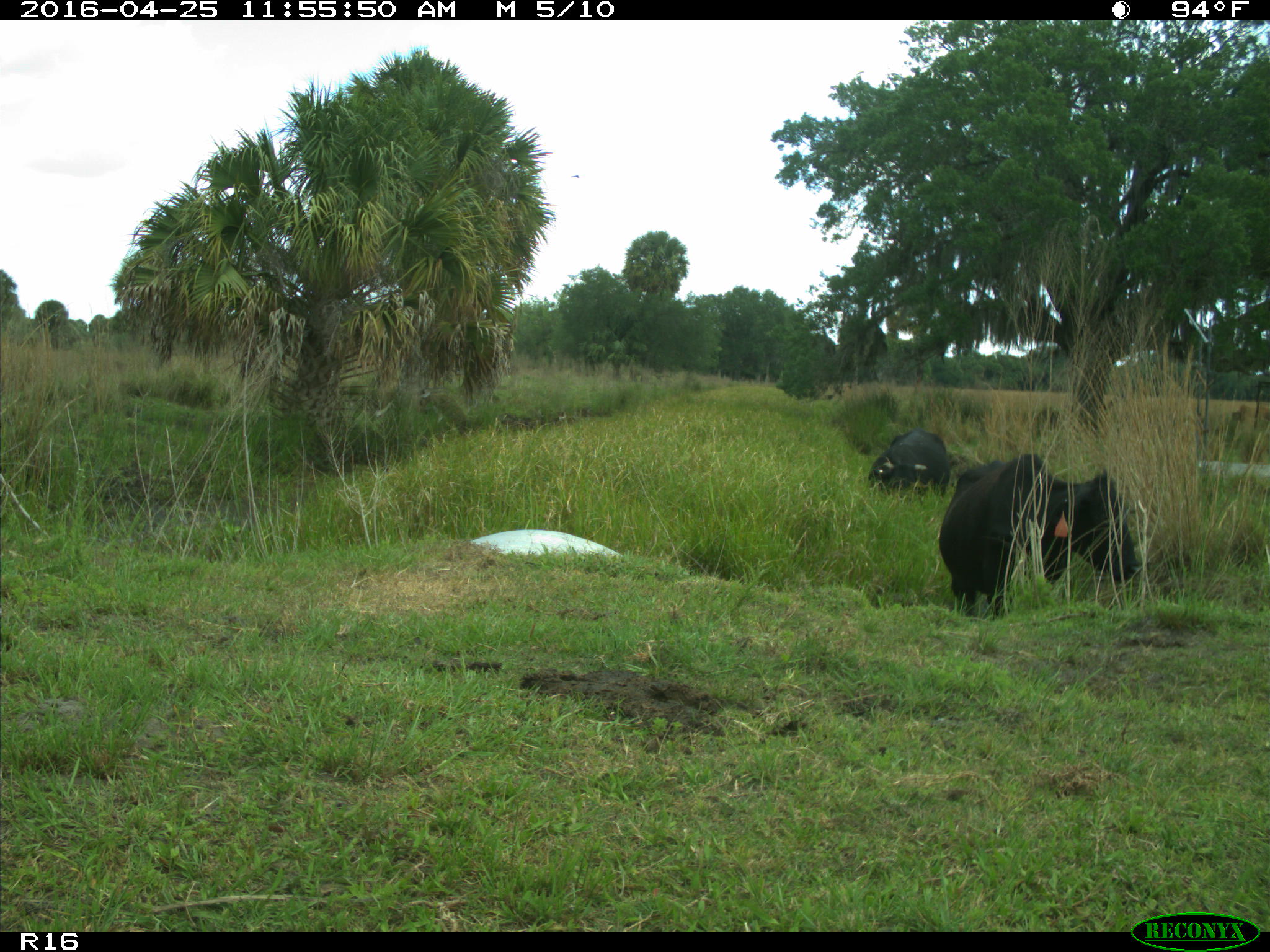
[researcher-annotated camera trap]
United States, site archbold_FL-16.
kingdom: Animalia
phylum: Chordata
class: Mammalia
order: Artiodactyla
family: Bovidae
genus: Bos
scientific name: Bos taurus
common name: domestic cow